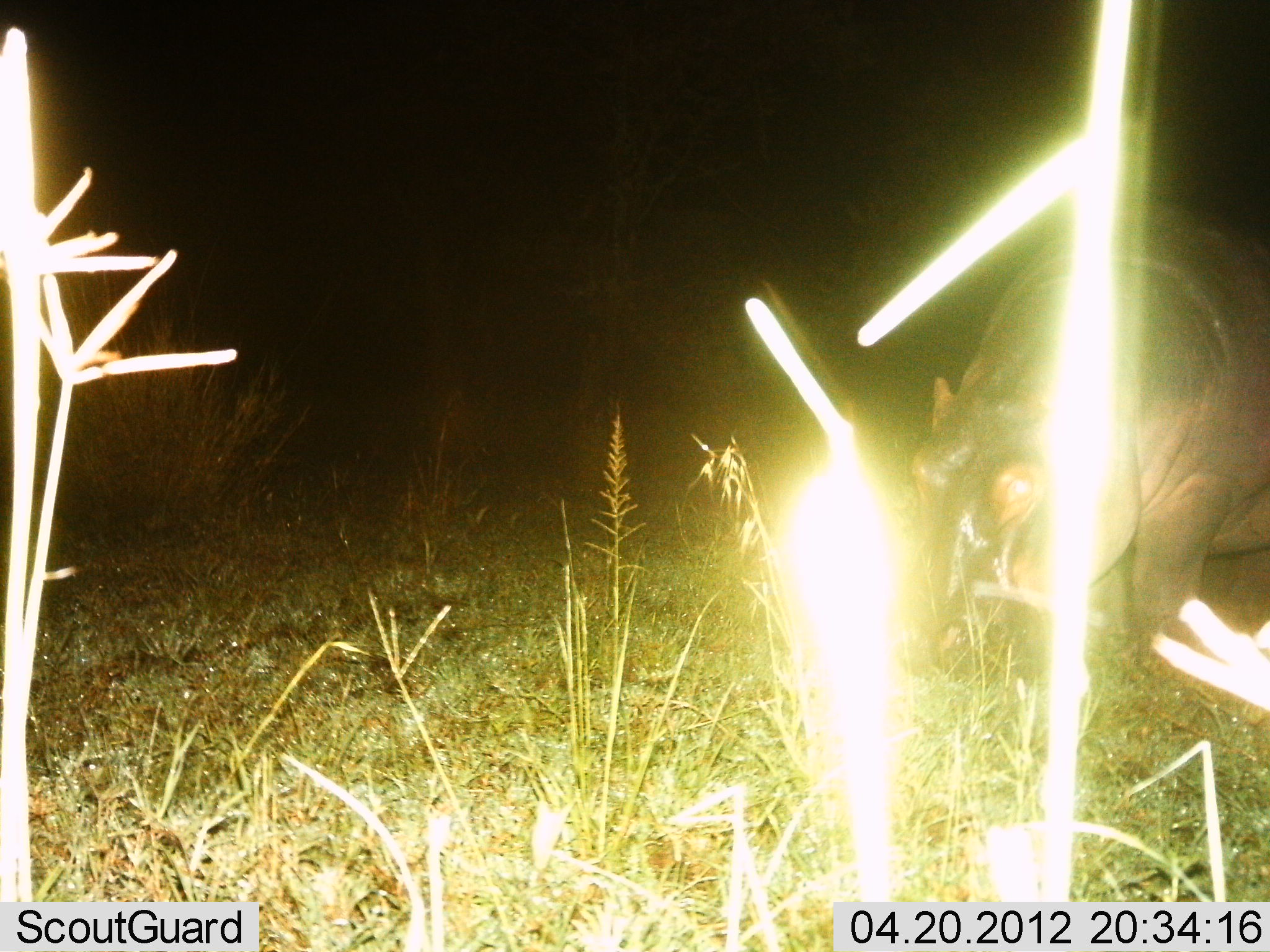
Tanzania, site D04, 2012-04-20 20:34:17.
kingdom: Animalia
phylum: Chordata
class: Mammalia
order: Artiodactyla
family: Hippopotamidae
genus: Hippopotamus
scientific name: Hippopotamus amphibius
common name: hippopotamus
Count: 1.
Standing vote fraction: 38%.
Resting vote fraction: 0%.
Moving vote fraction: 25%.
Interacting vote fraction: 0%.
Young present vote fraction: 0%.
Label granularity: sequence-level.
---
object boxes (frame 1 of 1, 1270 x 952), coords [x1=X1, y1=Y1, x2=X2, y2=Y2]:
animal: [x1=875, y1=208, x2=1270, y2=689]